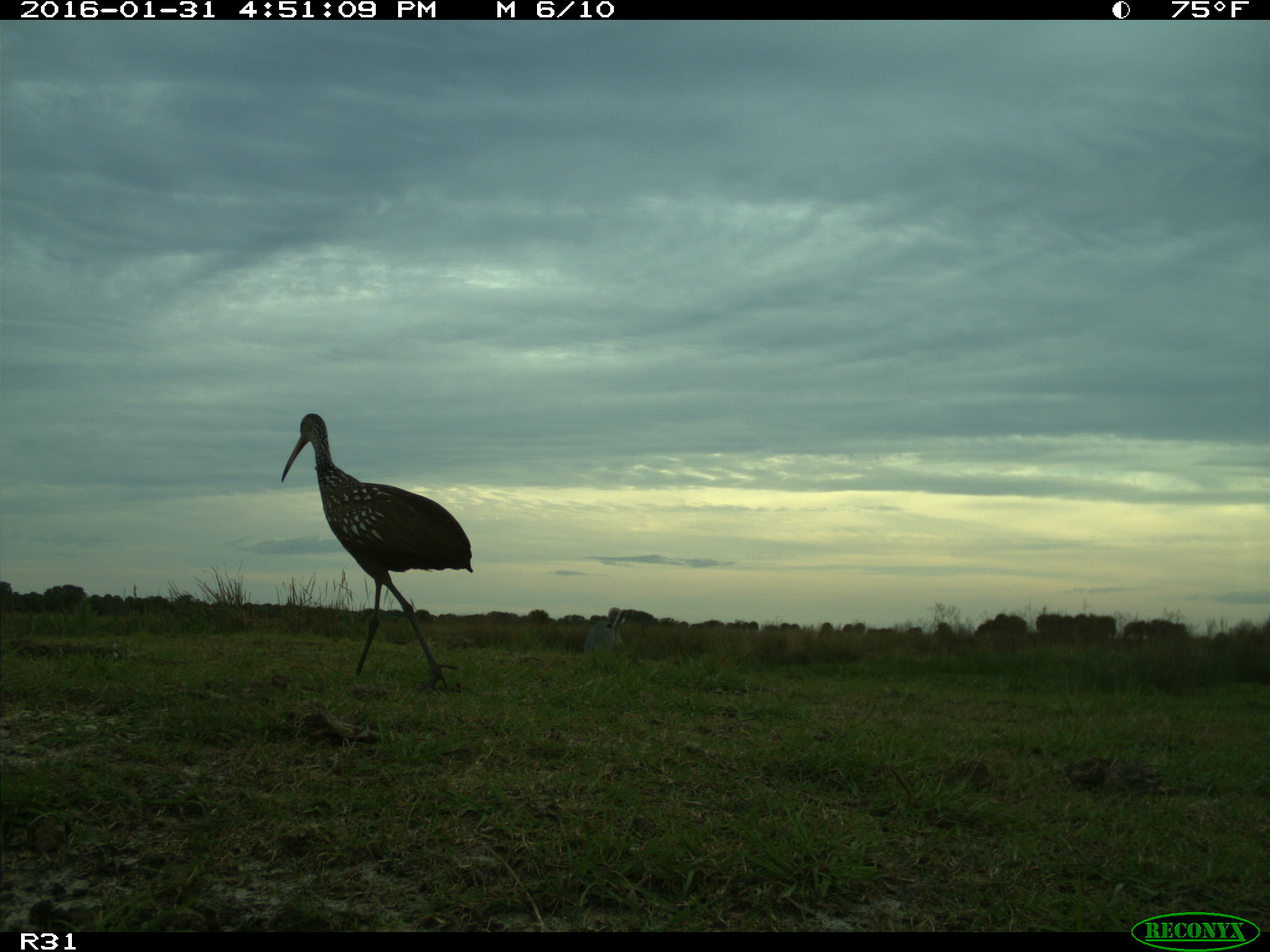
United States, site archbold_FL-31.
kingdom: Animalia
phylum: Chordata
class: Aves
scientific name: Aves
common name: birds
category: unidentified bird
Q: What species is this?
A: Unidentified bird (birds) (Aves).